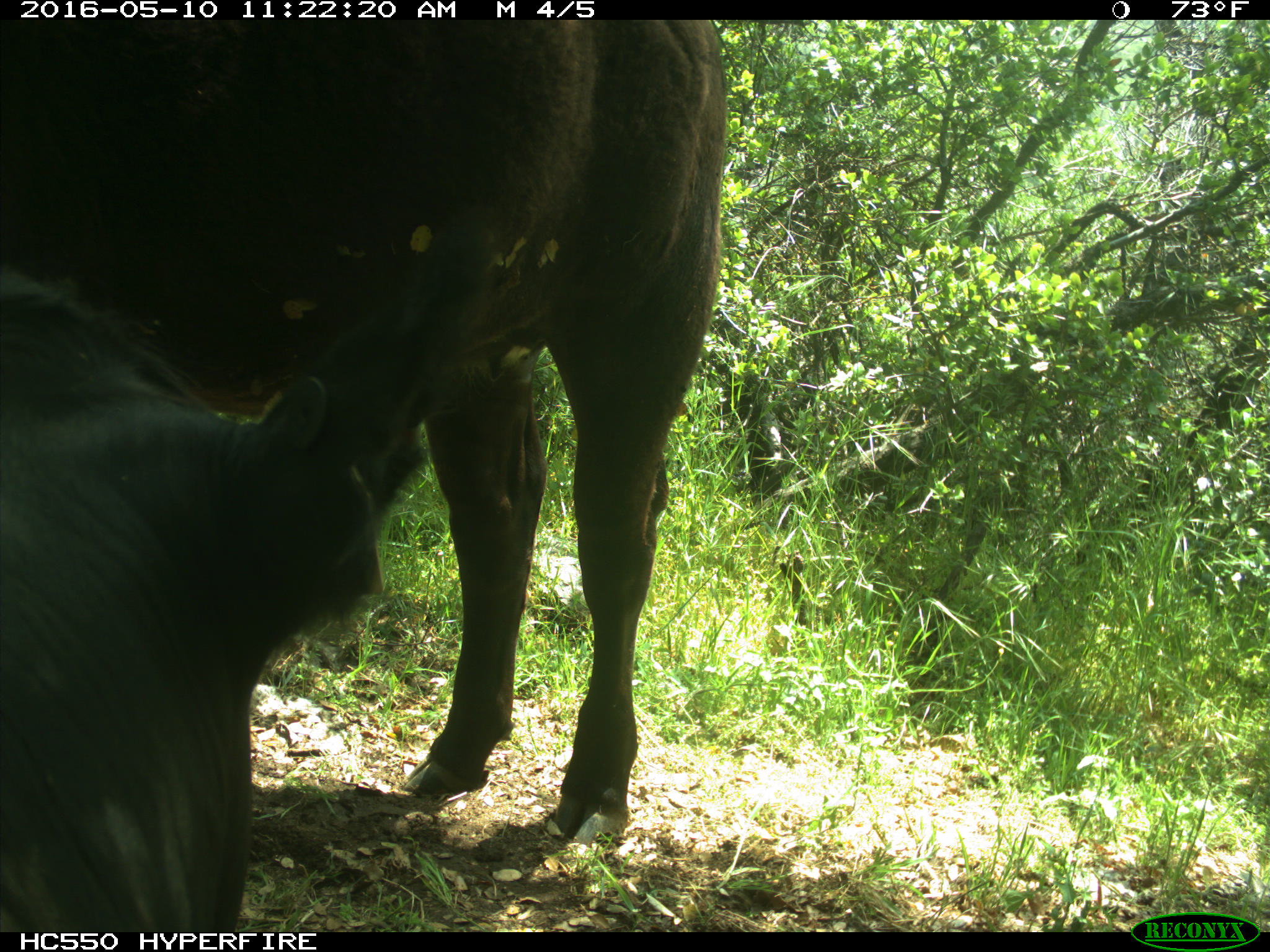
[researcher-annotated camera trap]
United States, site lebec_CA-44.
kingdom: Animalia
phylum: Chordata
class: Mammalia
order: Artiodactyla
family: Bovidae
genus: Bos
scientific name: Bos taurus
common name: domestic cow